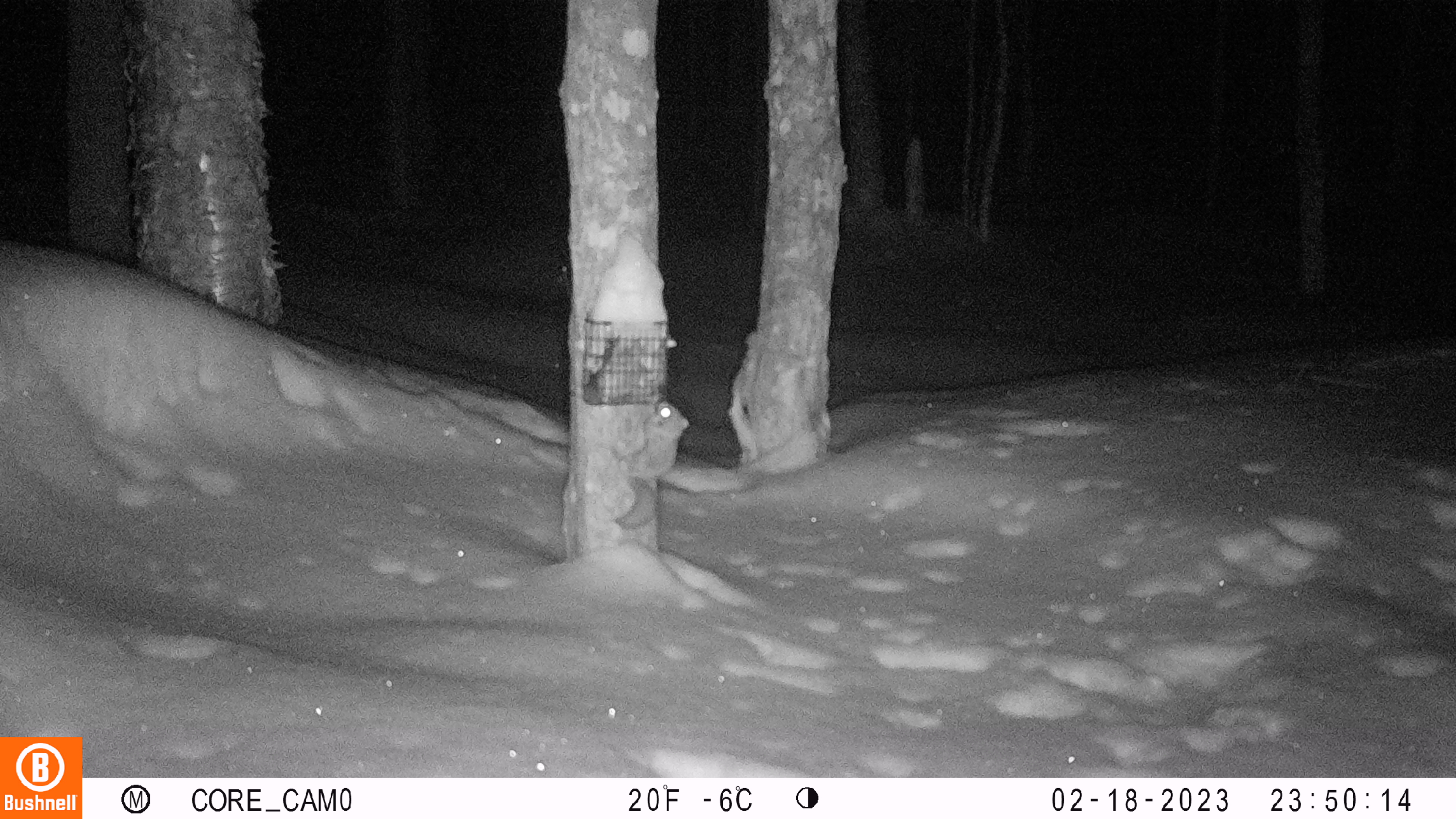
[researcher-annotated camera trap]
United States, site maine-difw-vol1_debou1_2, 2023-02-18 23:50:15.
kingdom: Animalia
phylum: Chordata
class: Mammalia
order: Rodentia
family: Sciuridae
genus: Glaucomys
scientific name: Glaucomys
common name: flying squirrel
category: flying squirrel sp.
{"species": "flying squirrel sp. (flying squirrel) (Glaucomys)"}